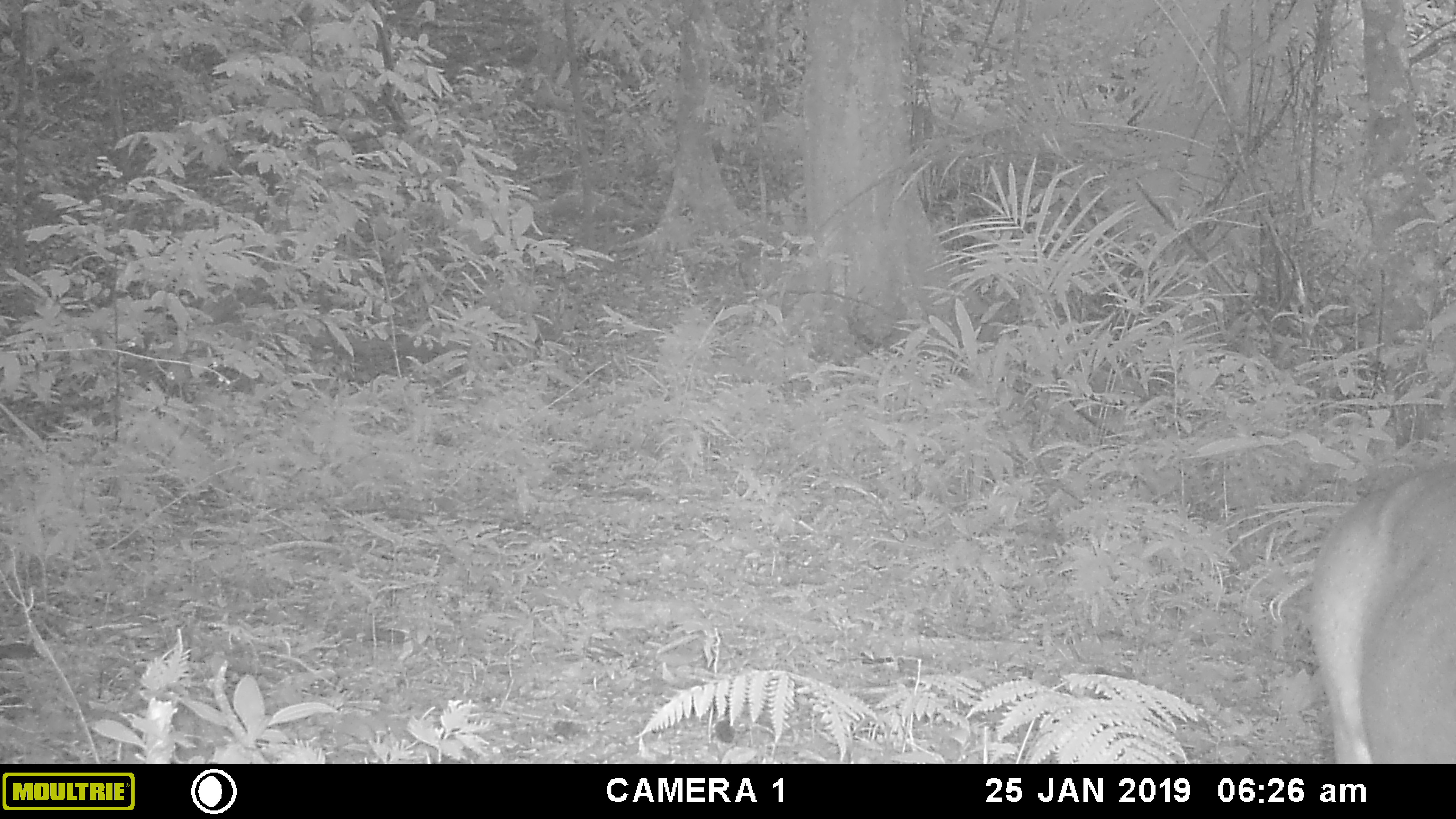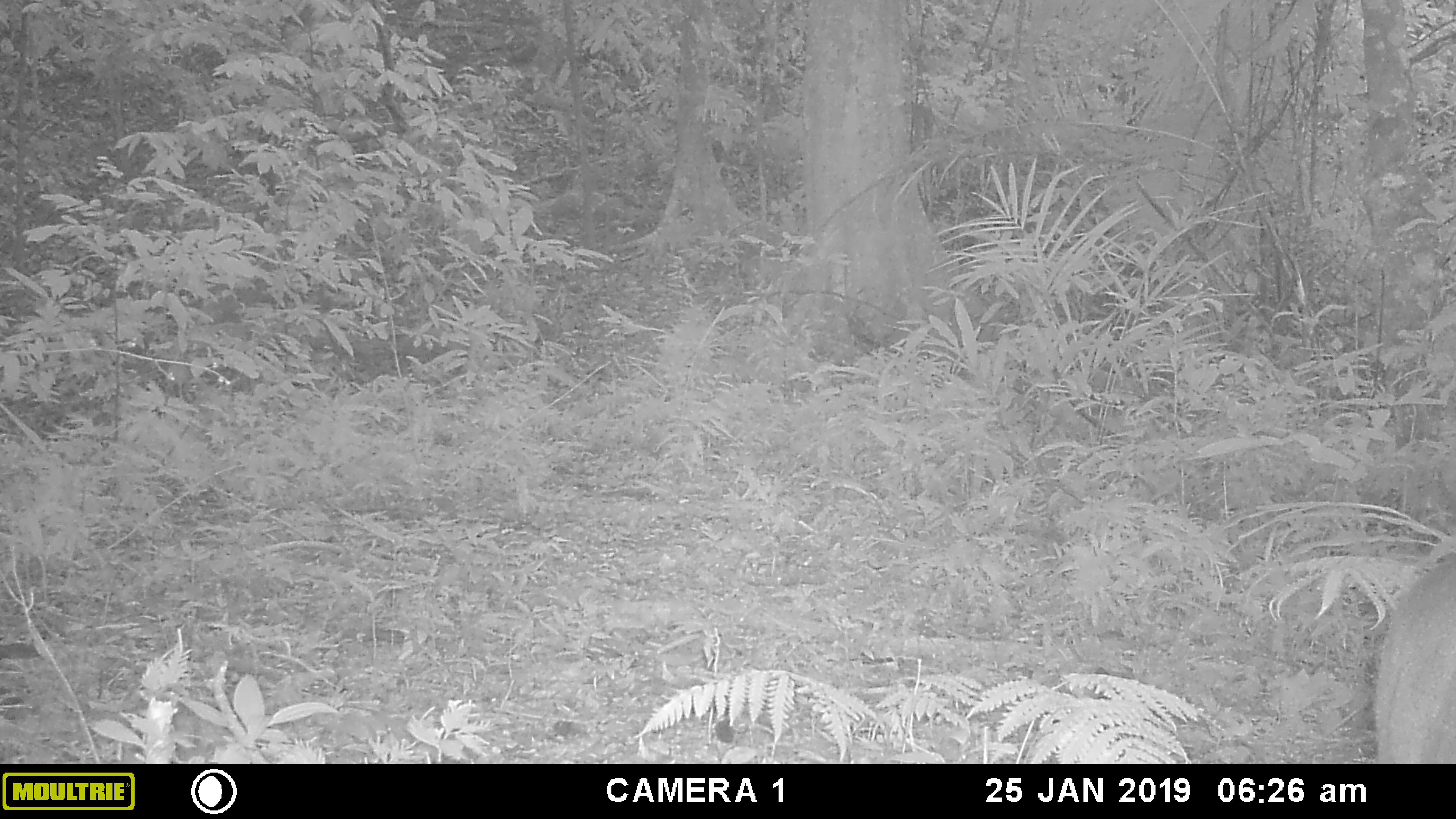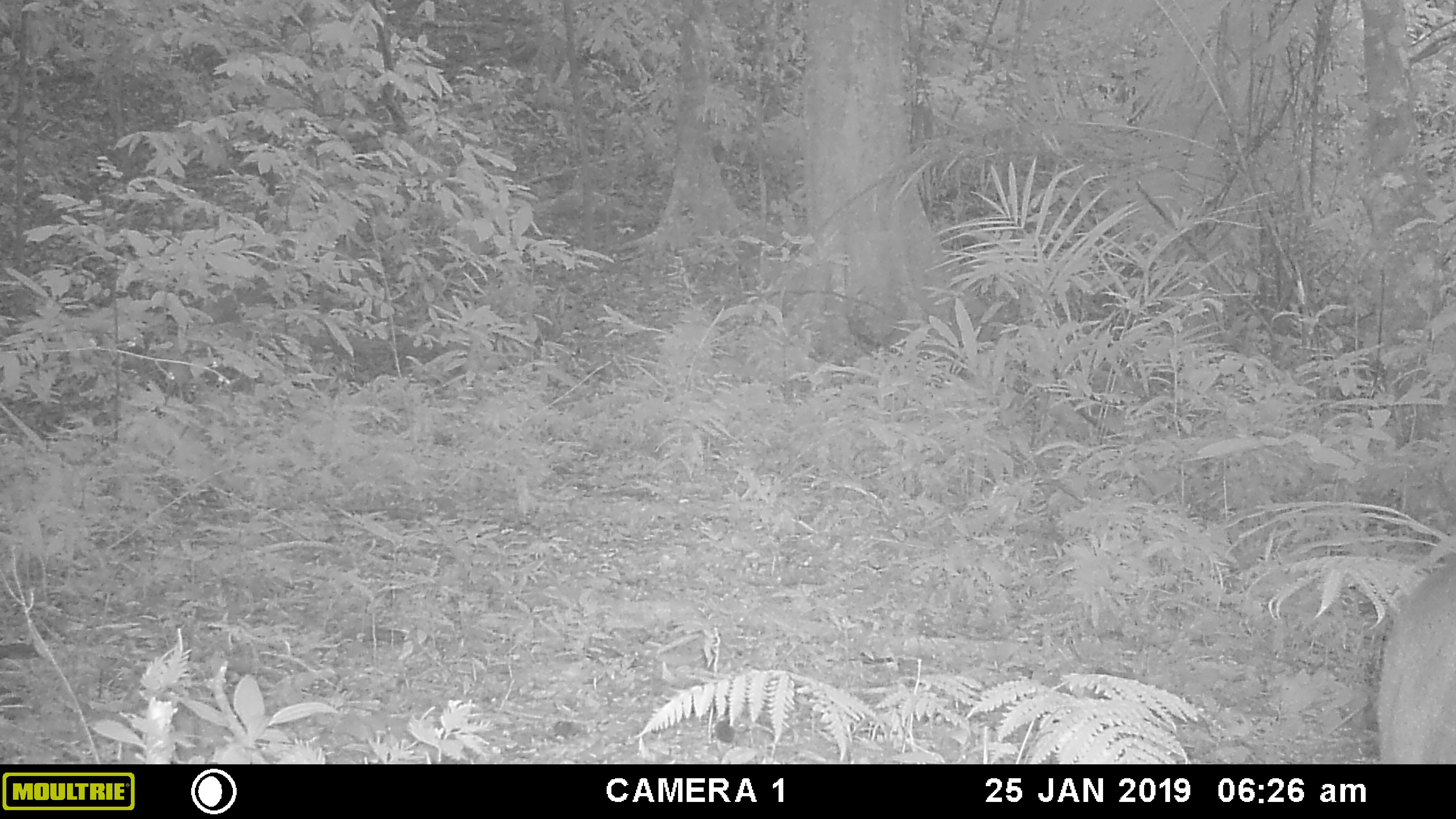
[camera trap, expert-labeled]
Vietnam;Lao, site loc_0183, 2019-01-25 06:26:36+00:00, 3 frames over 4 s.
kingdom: Animalia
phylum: Chordata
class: Mammalia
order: Artiodactyla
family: Cervidae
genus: Muntiacus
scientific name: Muntiacus vuquangensis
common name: large-antlered muntjac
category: large antlered muntjac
Large antlered muntjac (large-antlered muntjac) (Muntiacus vuquangensis). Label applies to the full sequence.